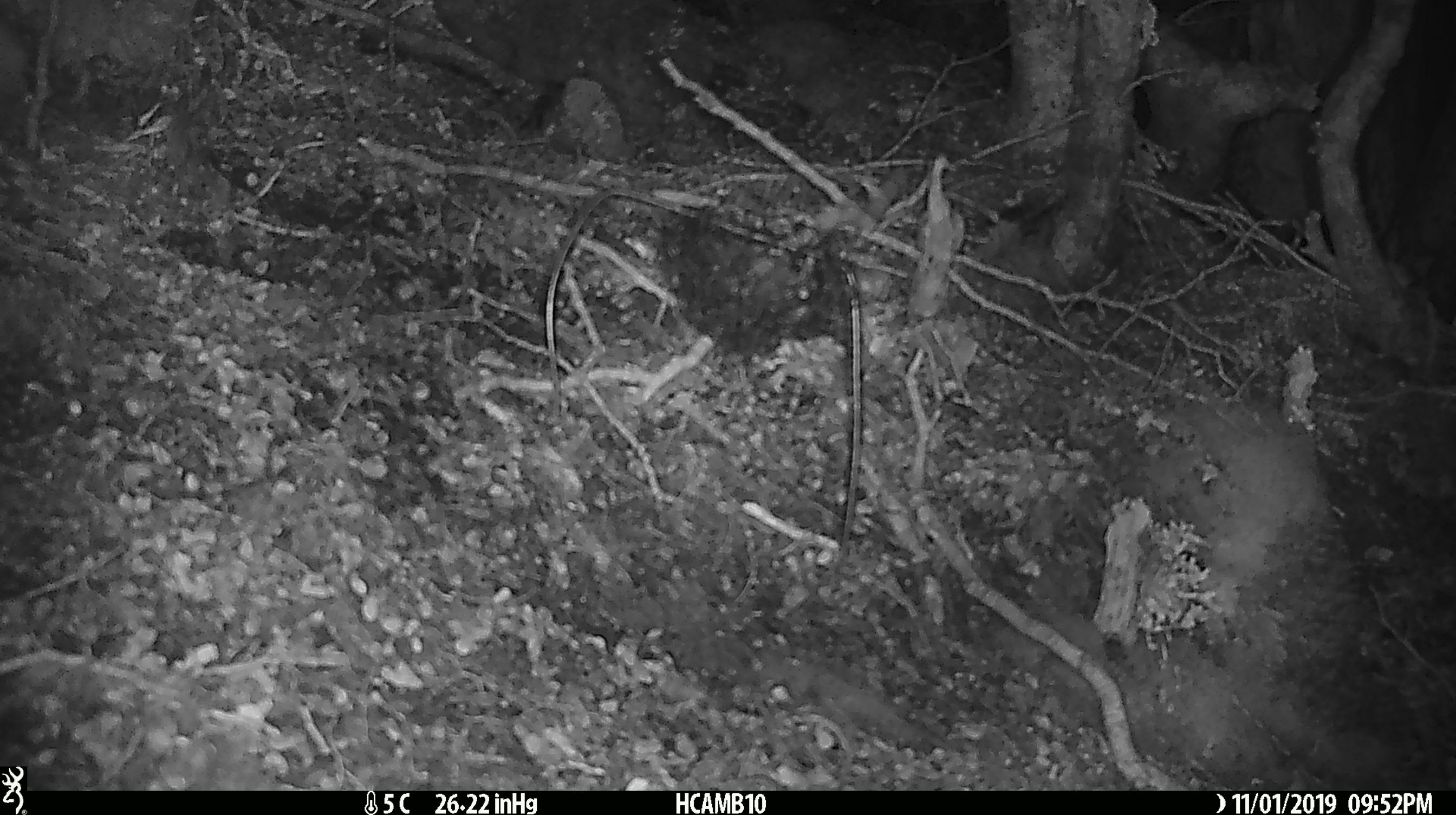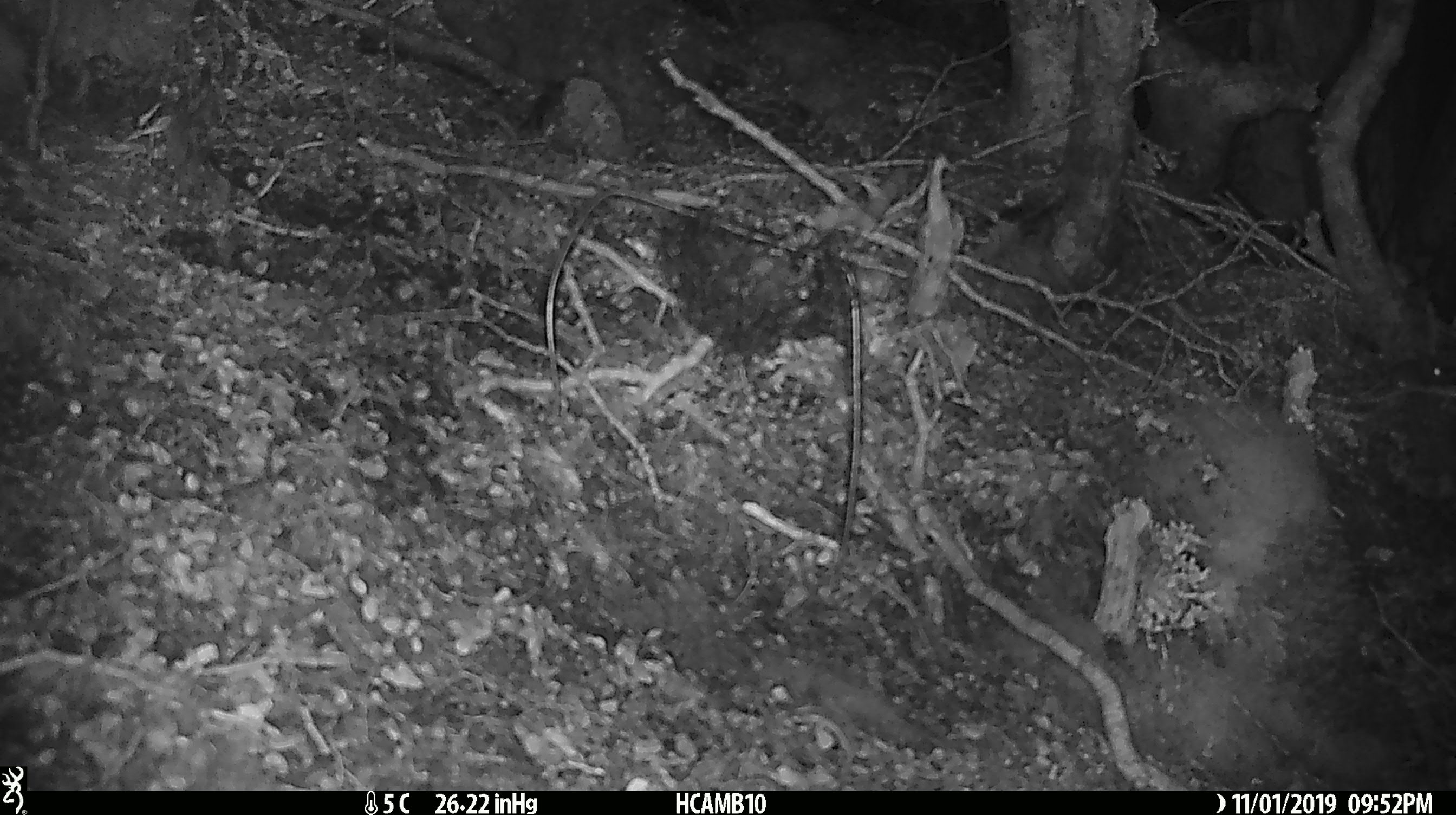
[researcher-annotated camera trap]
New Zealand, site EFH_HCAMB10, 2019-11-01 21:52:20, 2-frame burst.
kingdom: Animalia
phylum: Chordata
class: Mammalia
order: Rodentia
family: Muridae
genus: Mus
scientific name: Mus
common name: mouse